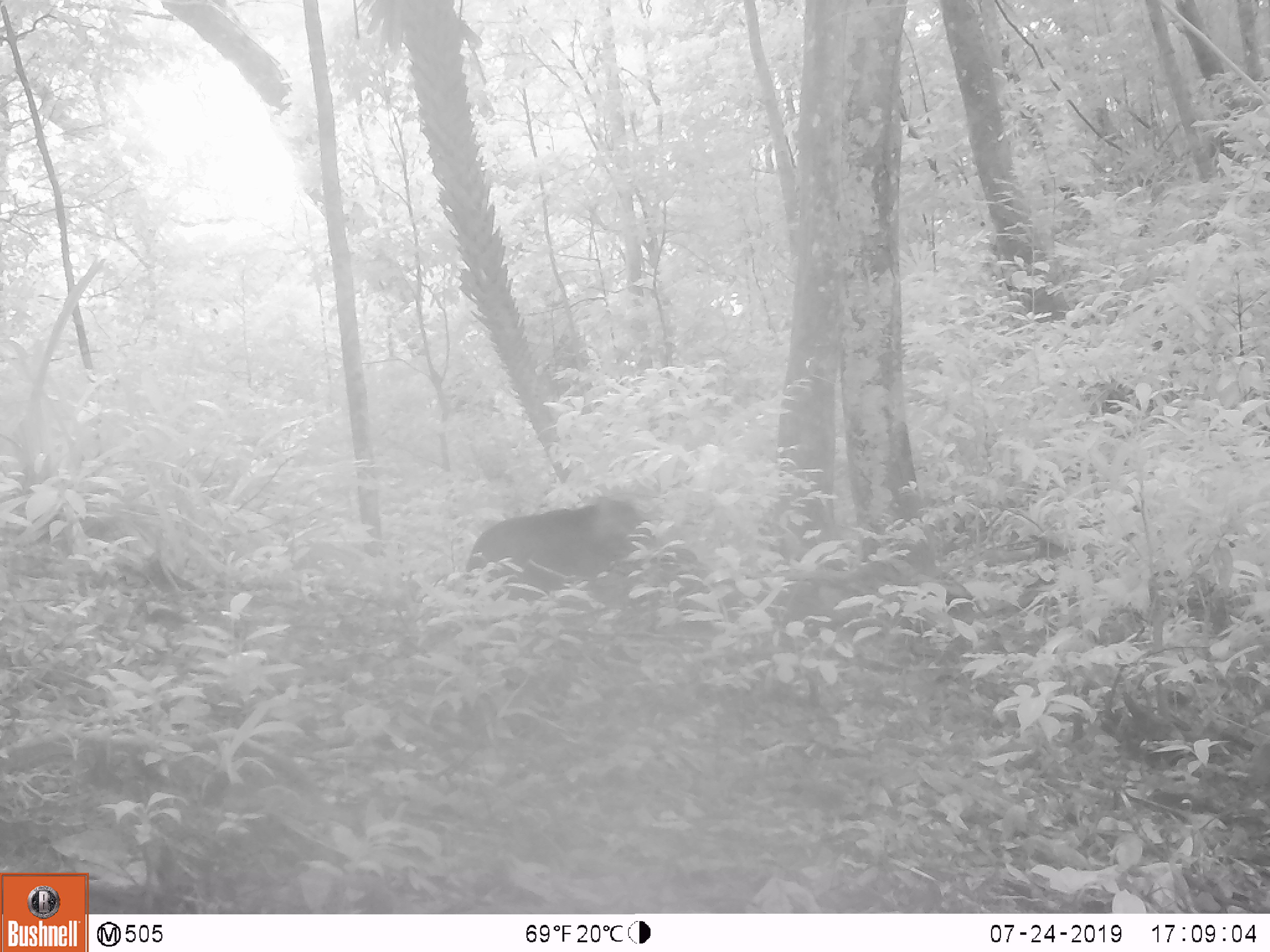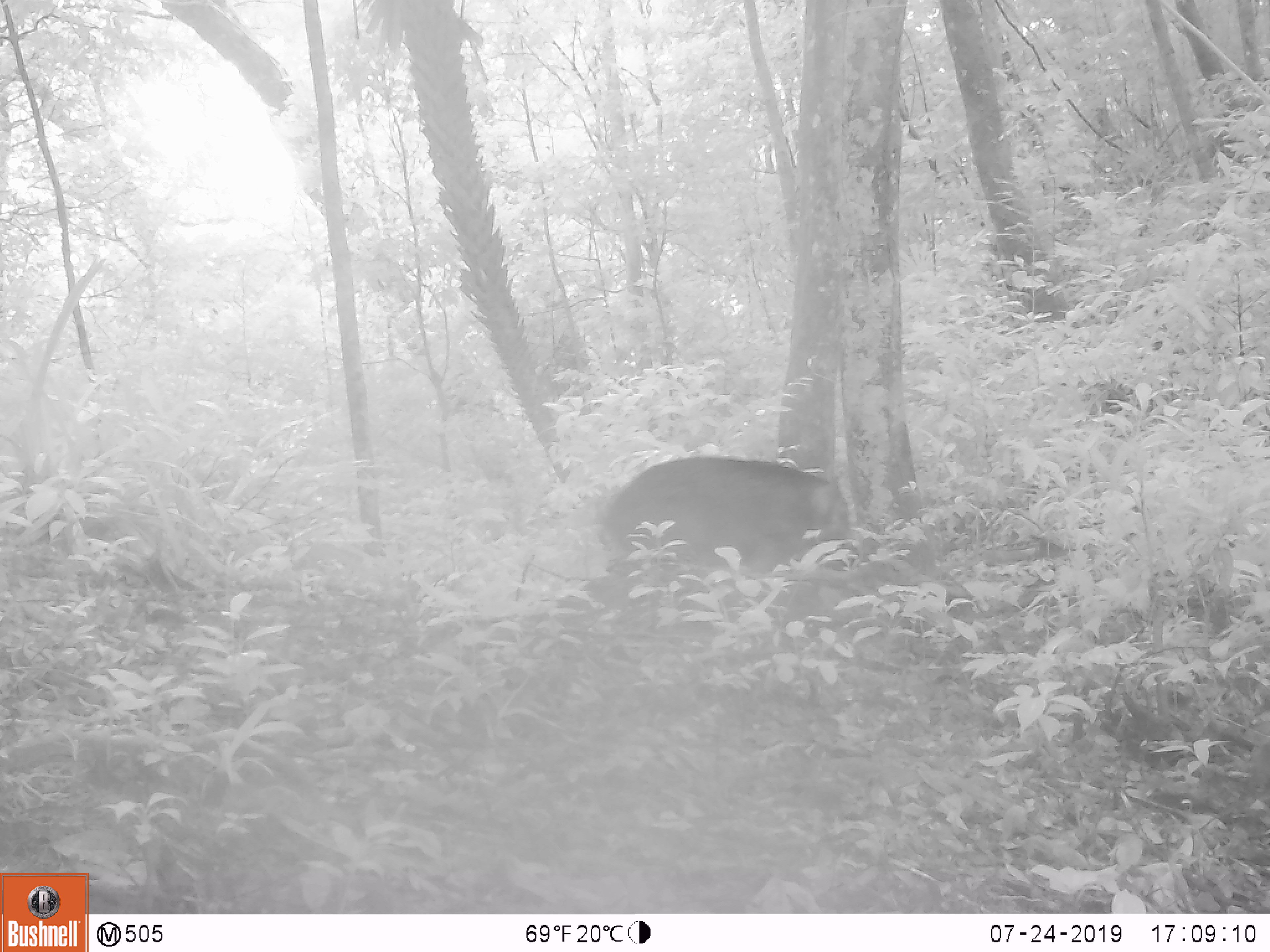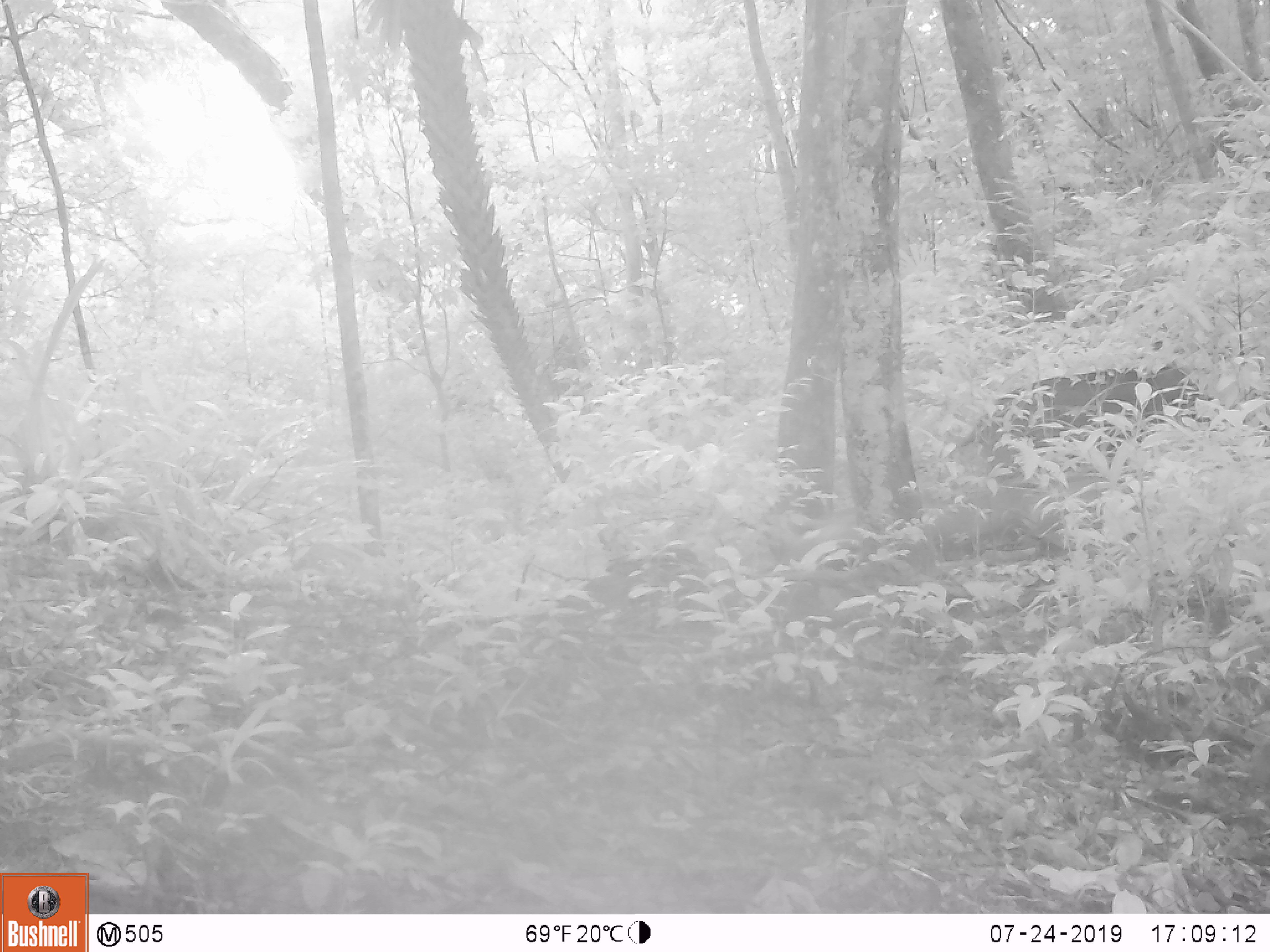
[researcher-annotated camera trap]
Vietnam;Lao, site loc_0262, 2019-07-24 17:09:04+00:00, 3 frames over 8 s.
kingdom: Animalia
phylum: Chordata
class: Mammalia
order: Artiodactyla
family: Suidae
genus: Sus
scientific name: Sus scrofa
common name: eurasian wild pig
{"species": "eurasian wild pig (Sus scrofa)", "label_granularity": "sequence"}